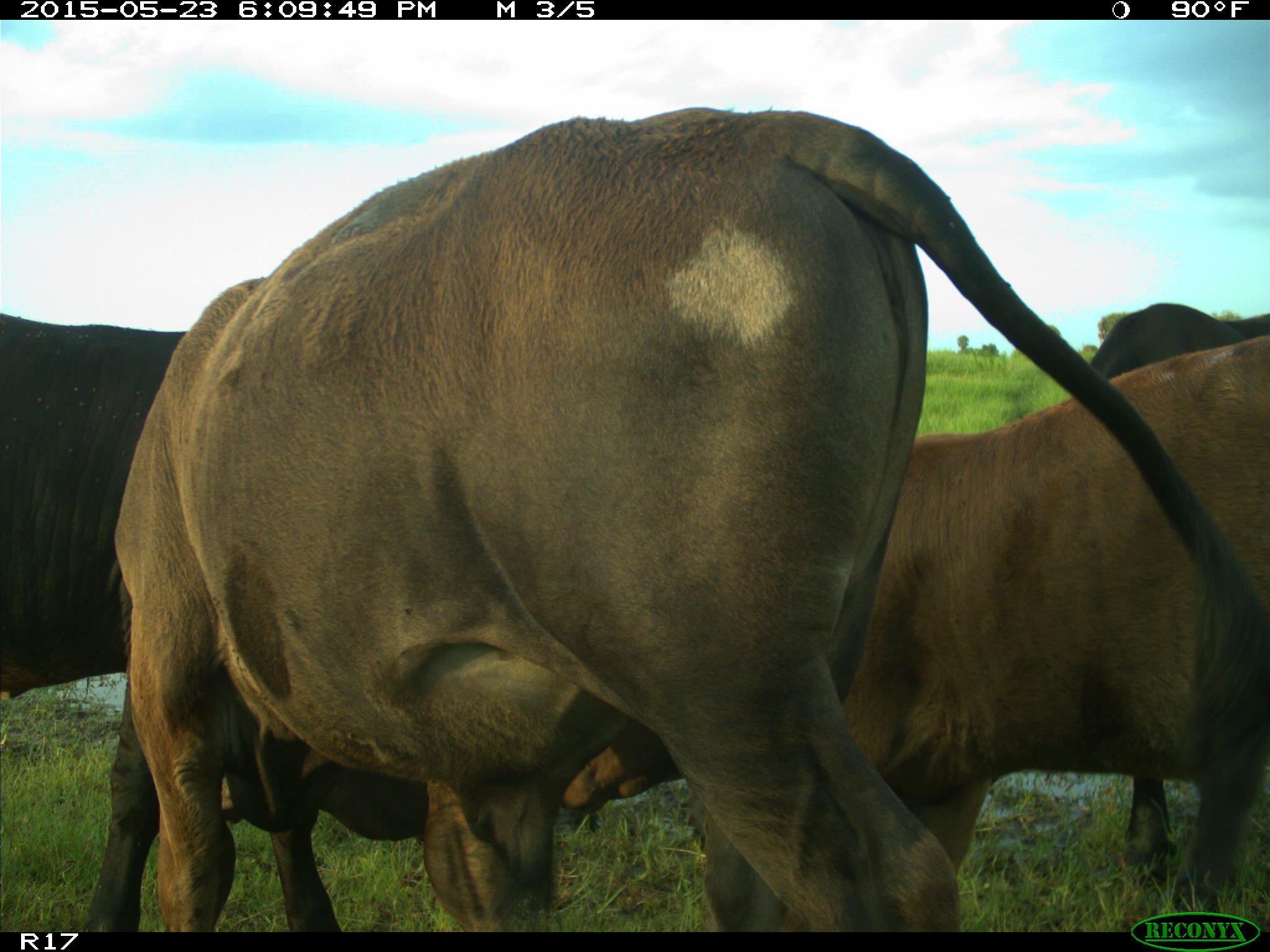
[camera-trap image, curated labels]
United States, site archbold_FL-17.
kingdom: Animalia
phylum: Chordata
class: Mammalia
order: Artiodactyla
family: Bovidae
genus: Bos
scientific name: Bos taurus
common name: domestic cow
Bos taurus (domestic cow).